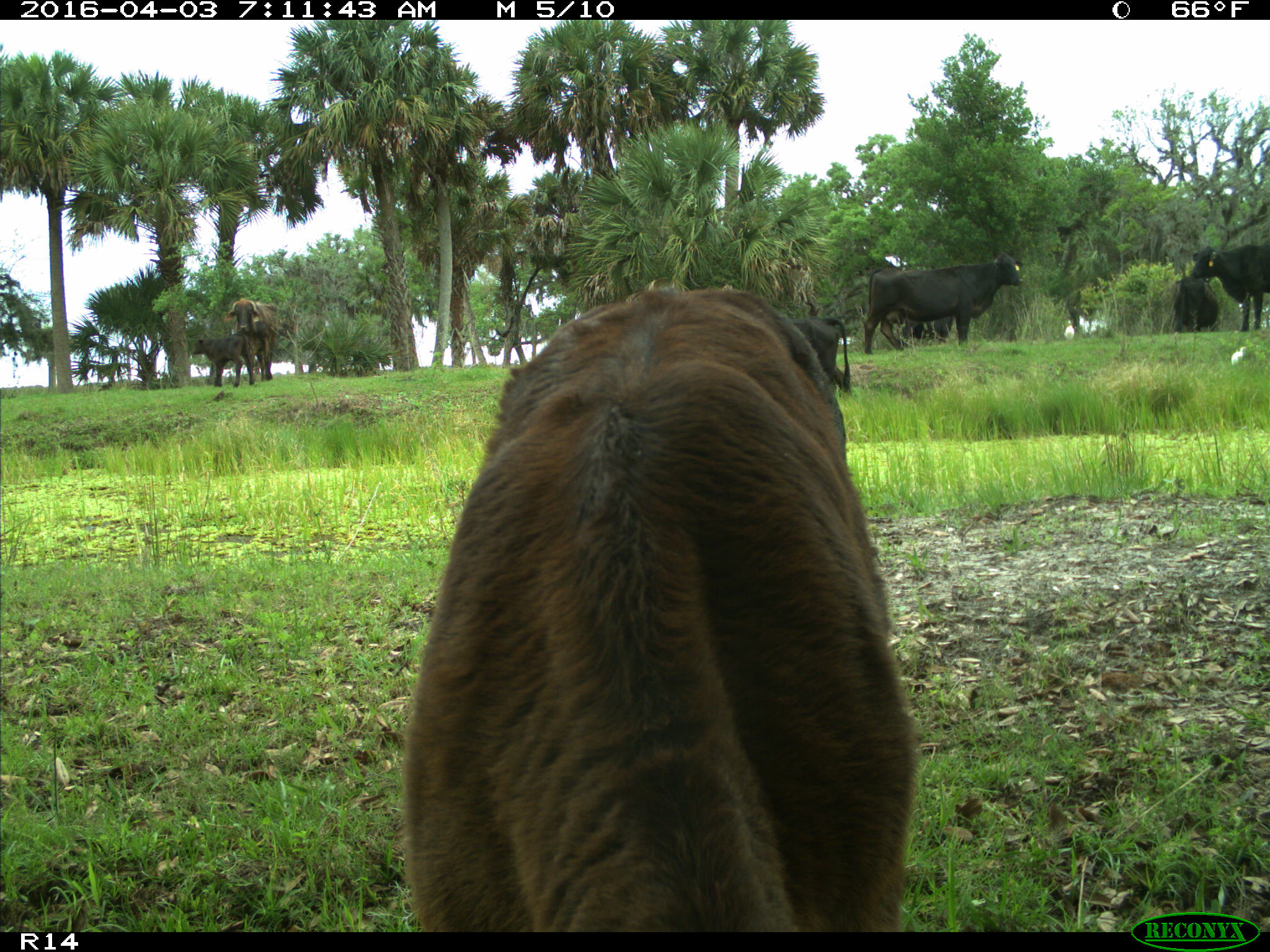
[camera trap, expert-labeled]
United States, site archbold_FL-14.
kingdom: Animalia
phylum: Chordata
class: Mammalia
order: Artiodactyla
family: Bovidae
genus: Bos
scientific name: Bos taurus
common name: domestic cow